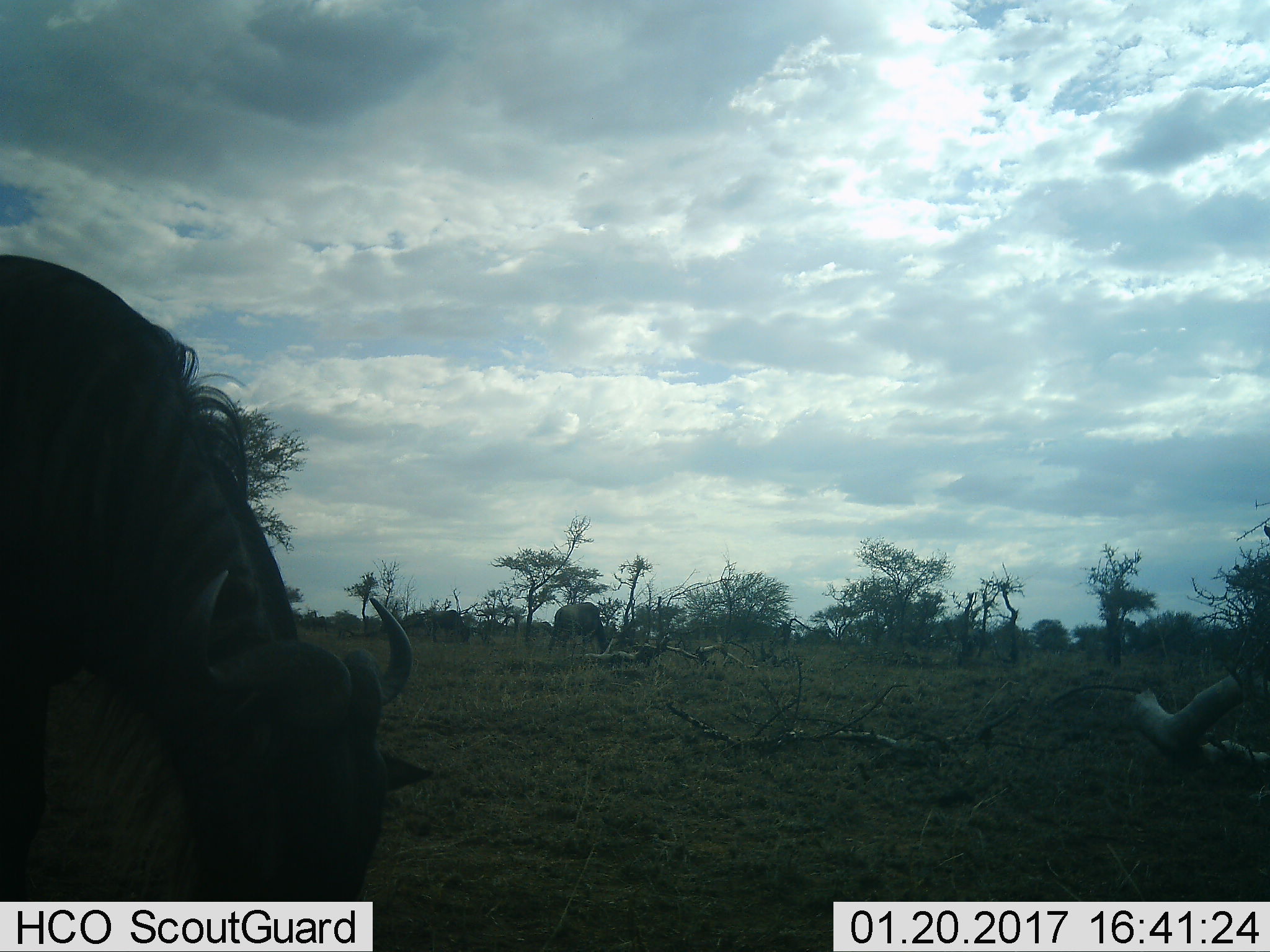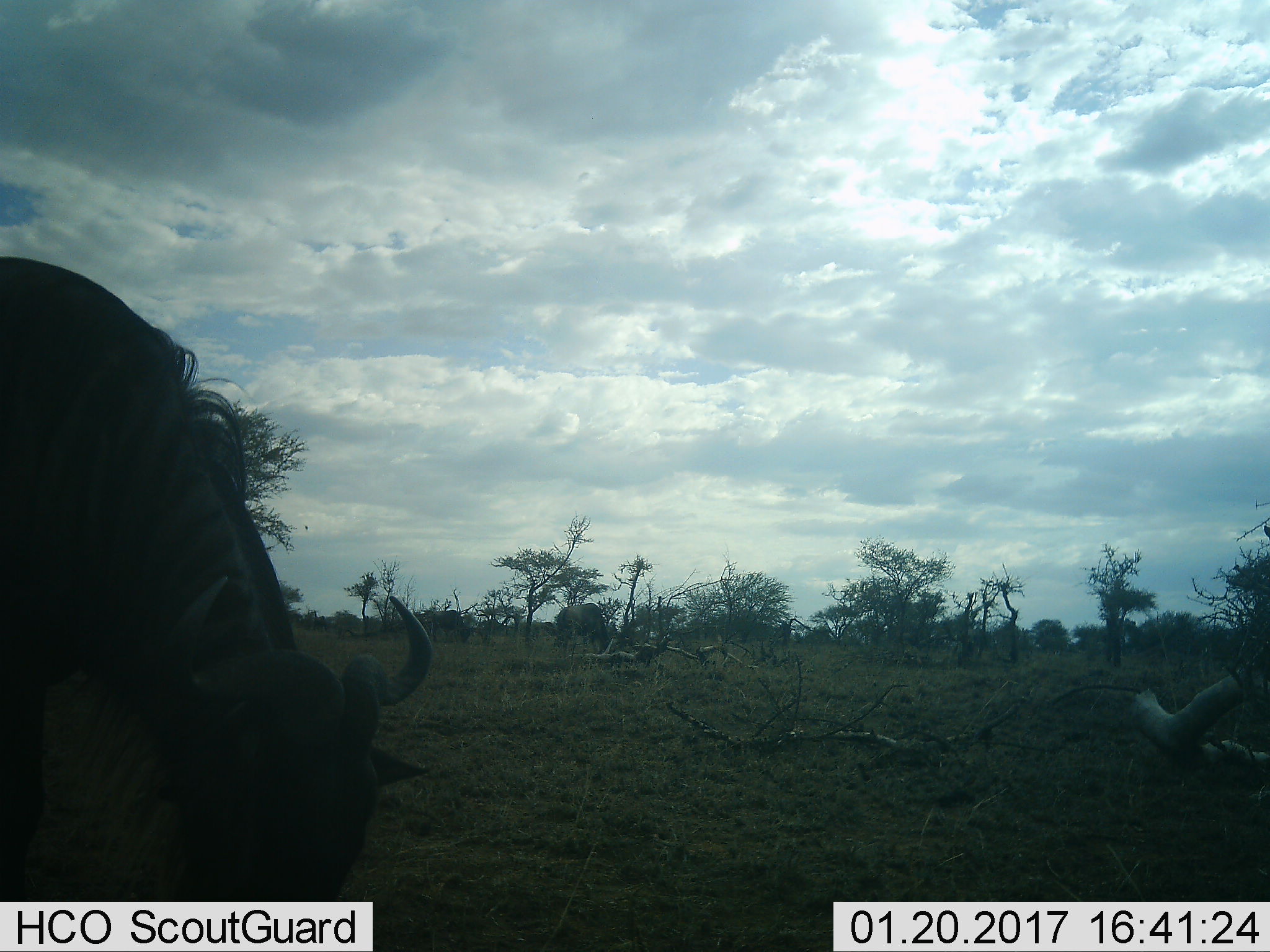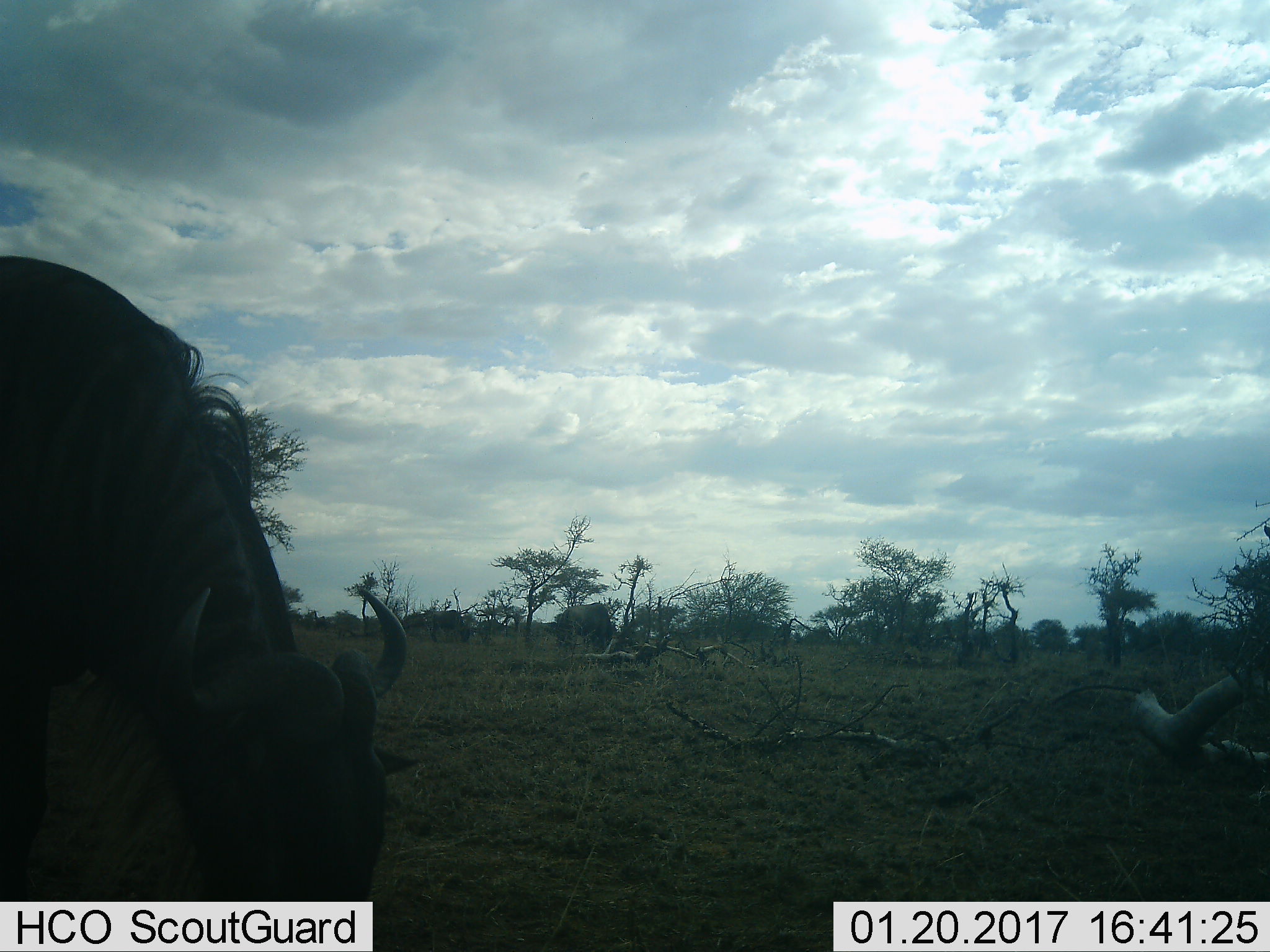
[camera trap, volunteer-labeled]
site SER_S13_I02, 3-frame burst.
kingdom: Animalia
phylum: Chordata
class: Mammalia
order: Artiodactyla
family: Bovidae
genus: Connochaetes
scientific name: Connochaetes taurinus taurinus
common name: blue wildebeest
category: wildebeestblue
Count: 3.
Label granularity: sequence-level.